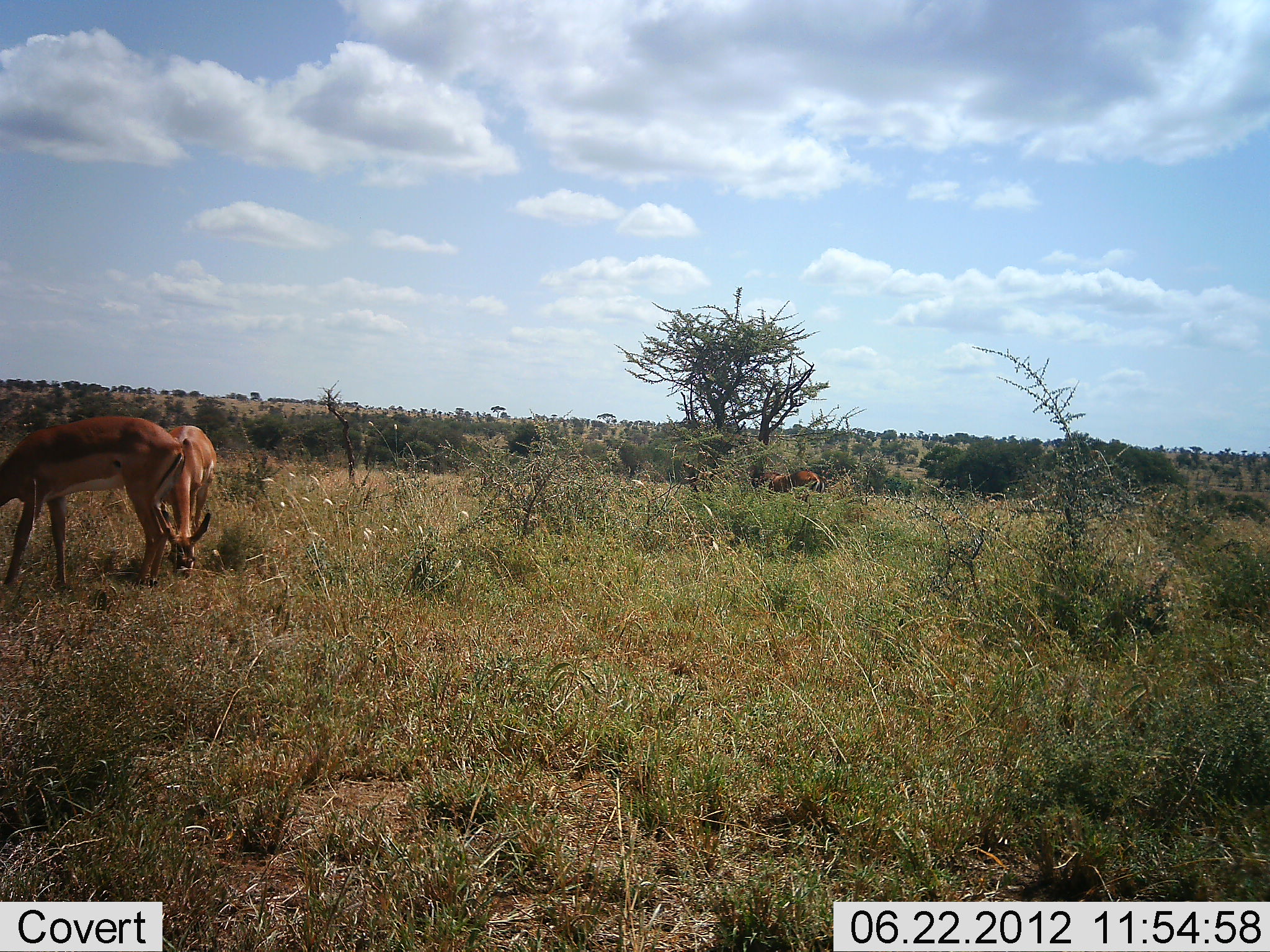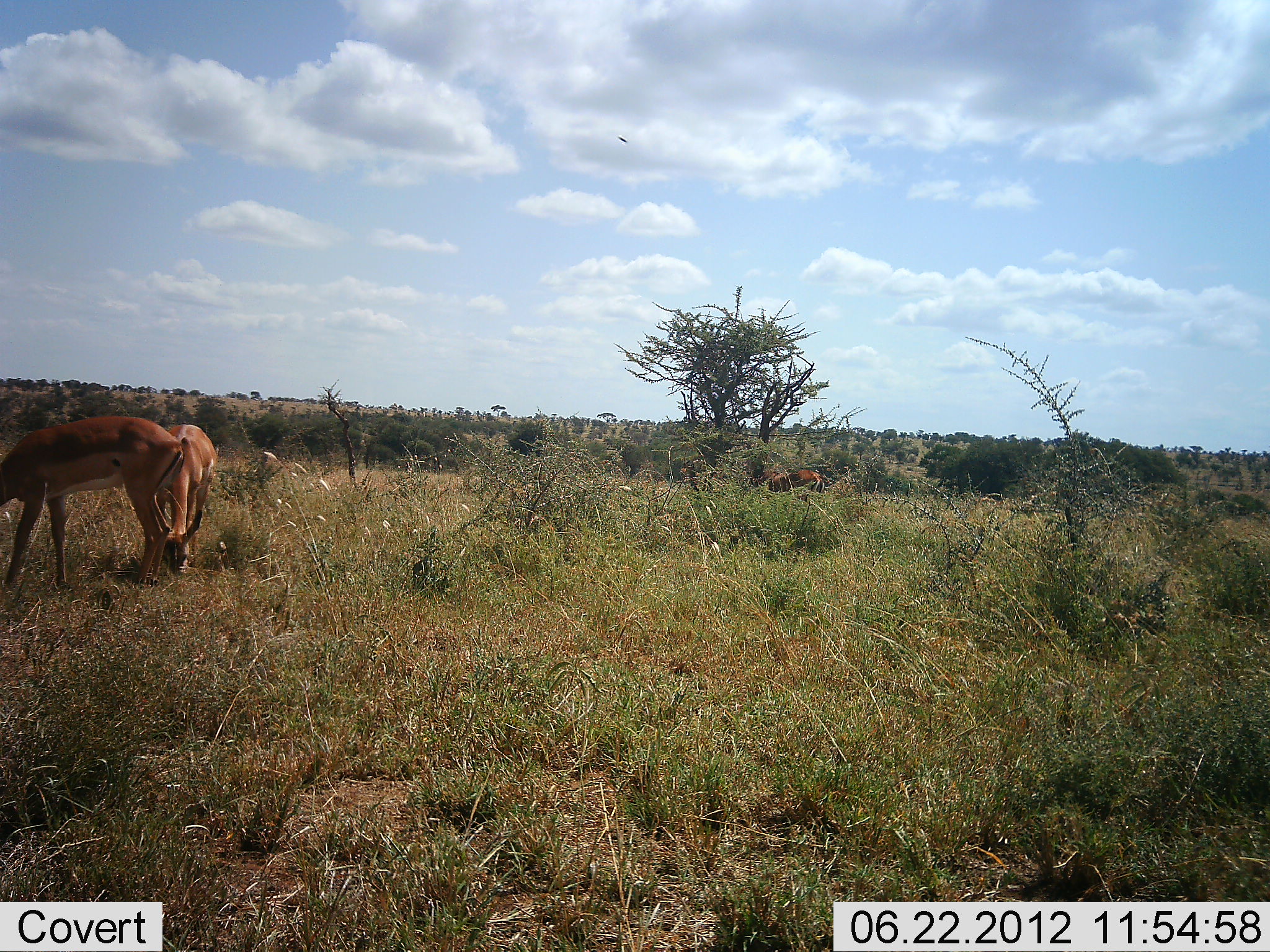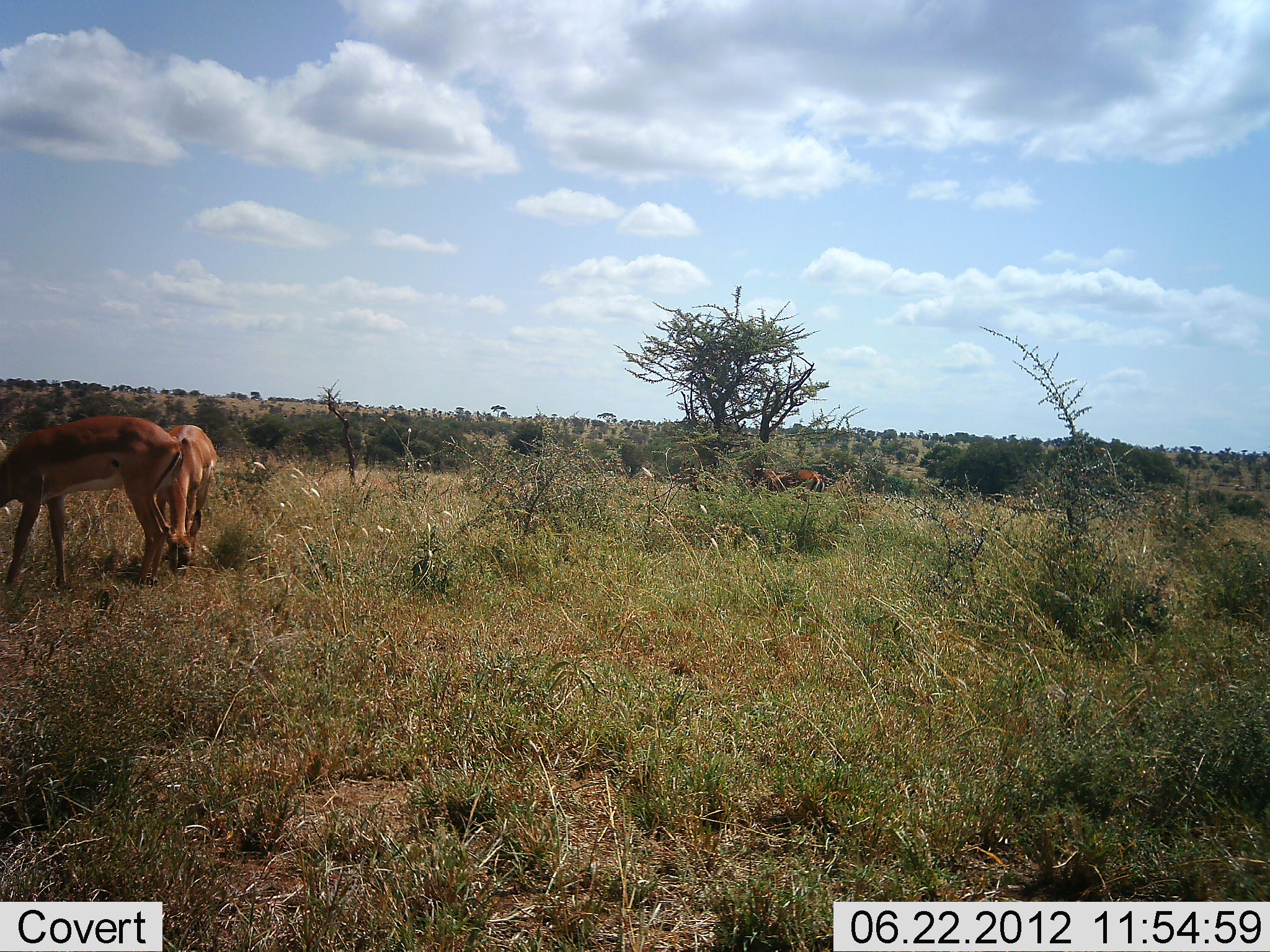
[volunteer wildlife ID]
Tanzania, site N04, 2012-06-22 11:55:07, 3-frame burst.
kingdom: Animalia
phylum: Chordata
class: Mammalia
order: Artiodactyla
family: Bovidae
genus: Nanger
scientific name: Nanger granti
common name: grant's gazelle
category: gazellegrants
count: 3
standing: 60%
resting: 0%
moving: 0%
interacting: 0%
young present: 0%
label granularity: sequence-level